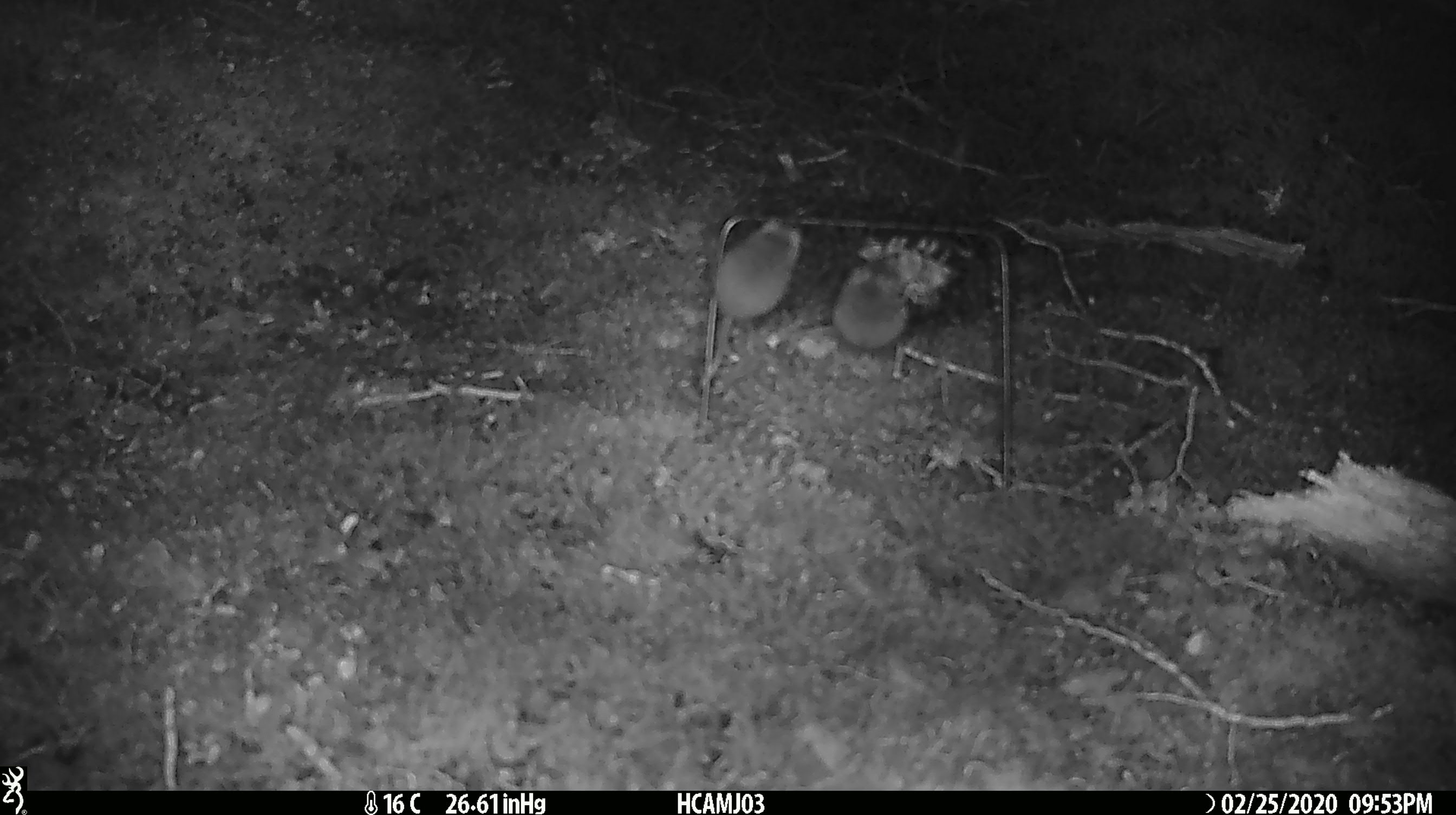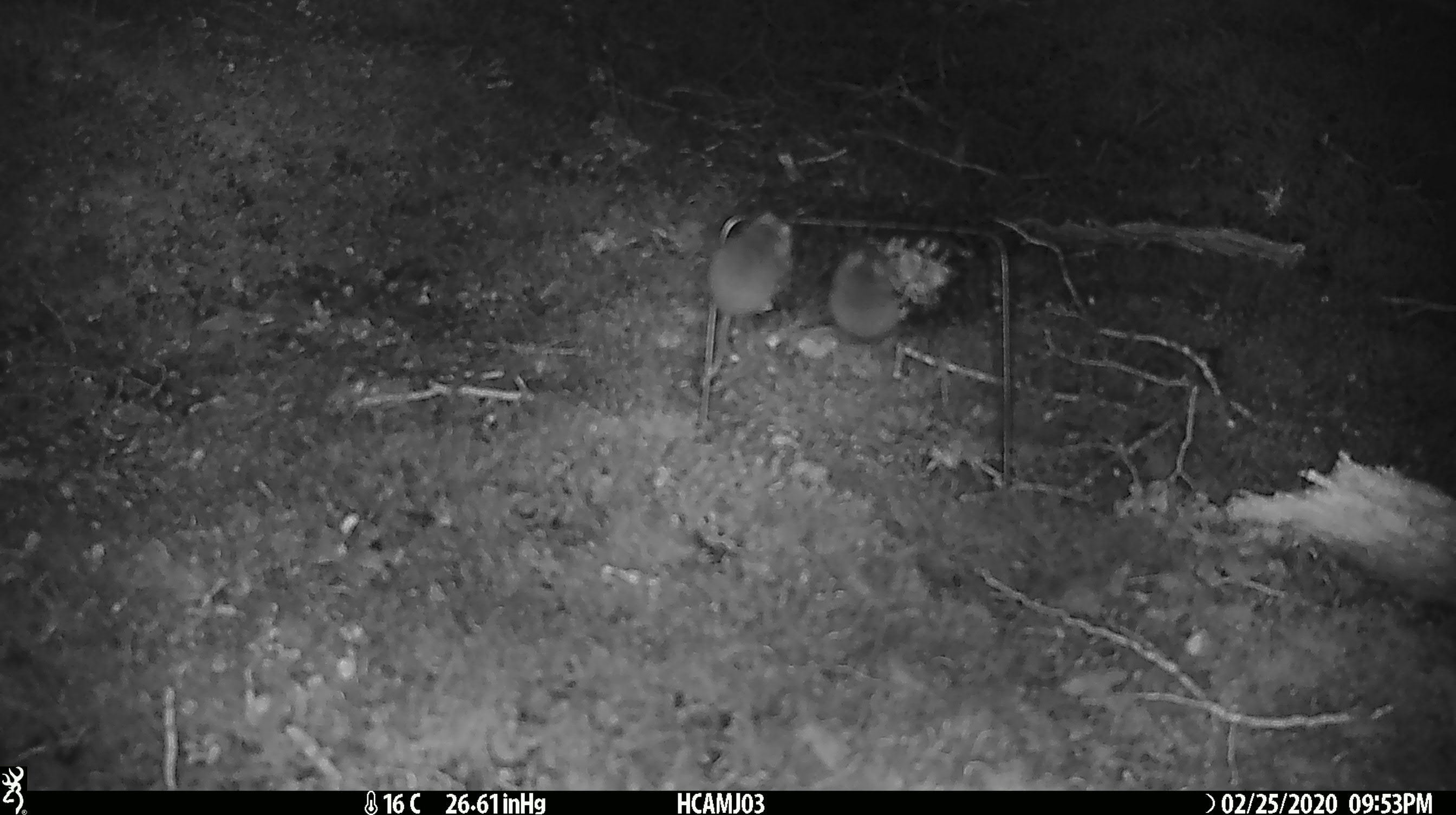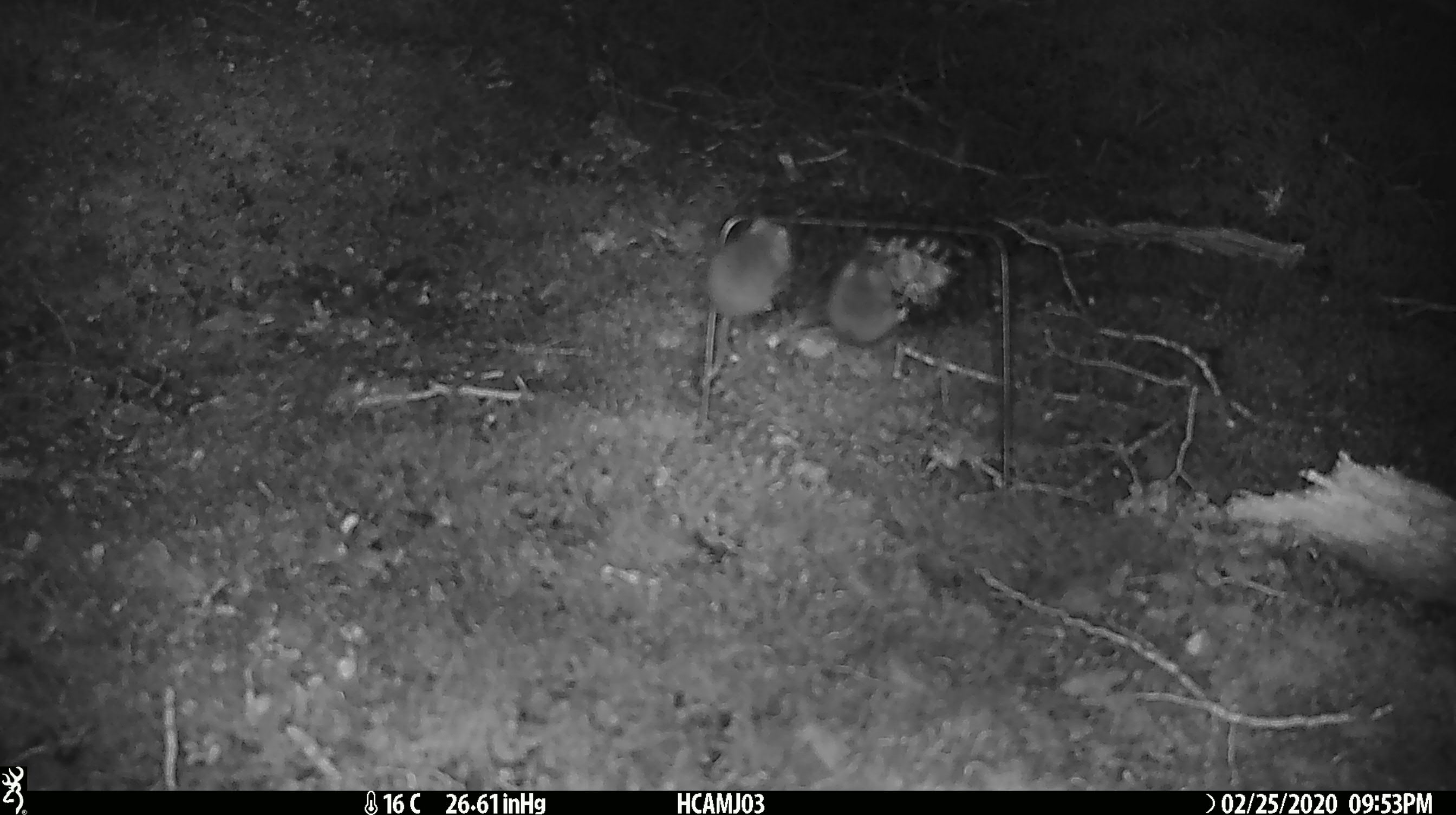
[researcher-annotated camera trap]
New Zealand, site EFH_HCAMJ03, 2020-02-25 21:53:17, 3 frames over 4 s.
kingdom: Animalia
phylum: Chordata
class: Mammalia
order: Rodentia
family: Muridae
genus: Mus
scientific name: Mus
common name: mouse